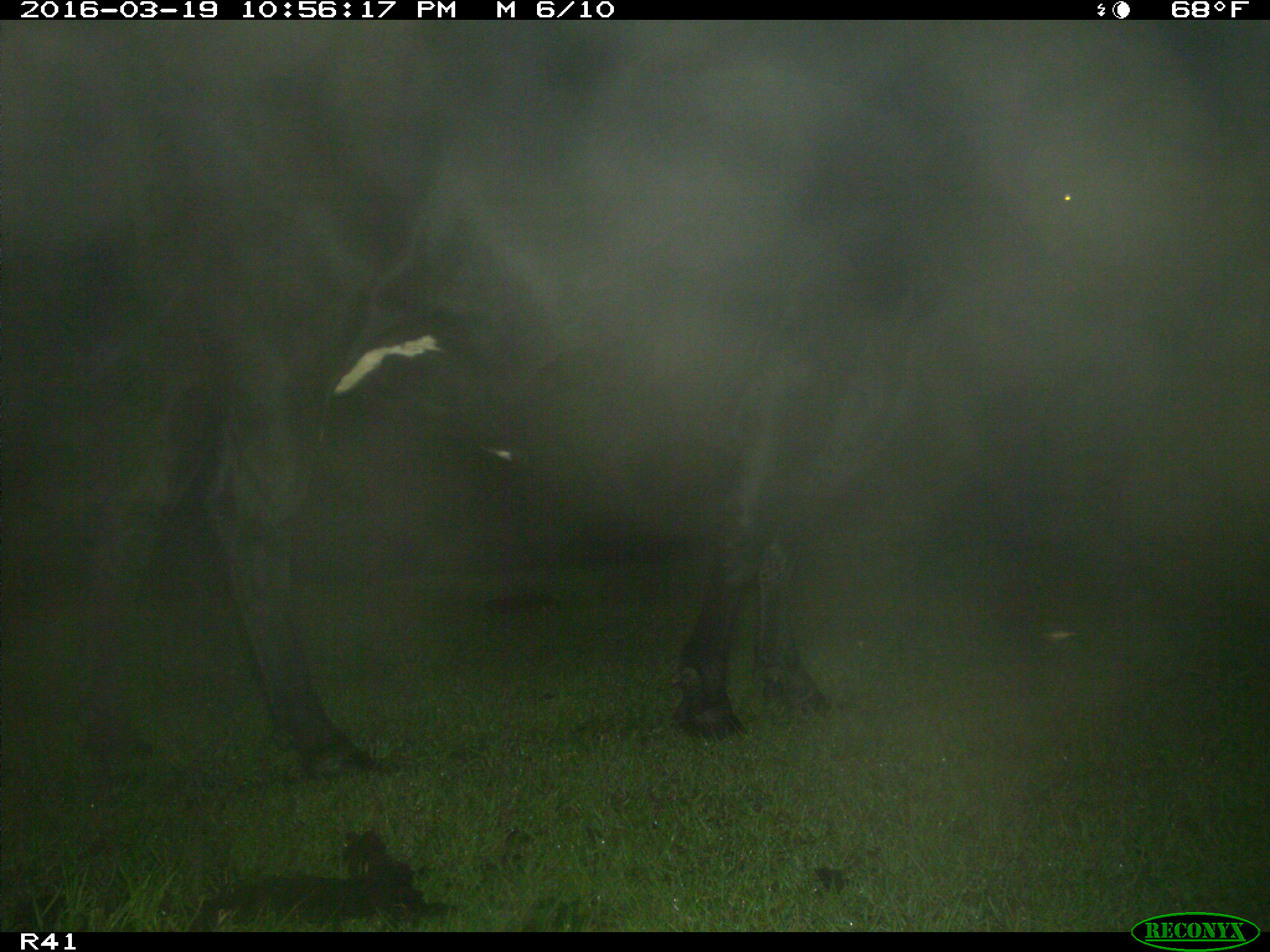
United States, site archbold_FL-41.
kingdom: Animalia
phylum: Chordata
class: Mammalia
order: Artiodactyla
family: Bovidae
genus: Bos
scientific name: Bos taurus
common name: domestic cow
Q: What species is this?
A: Bos taurus (domestic cow).